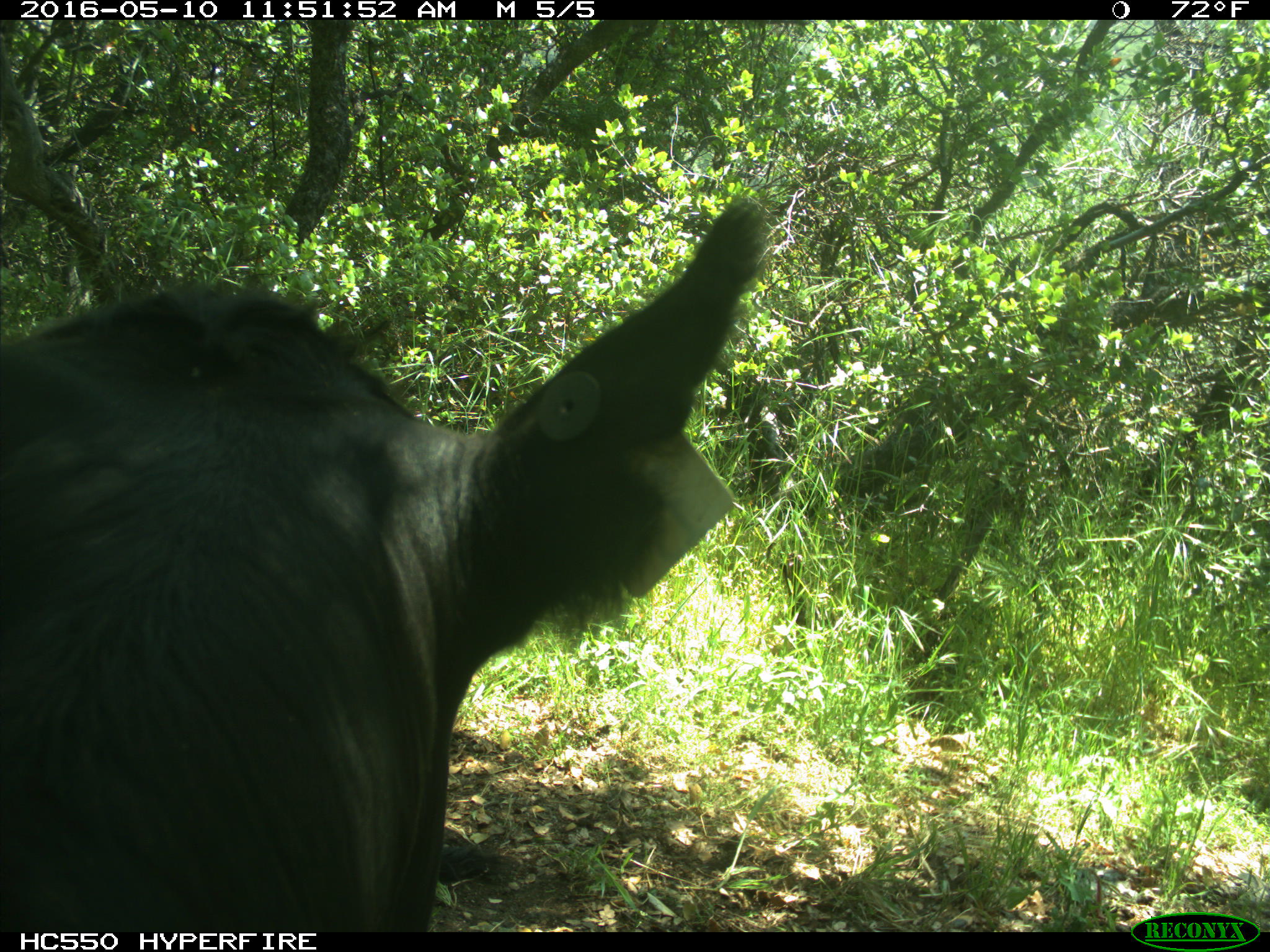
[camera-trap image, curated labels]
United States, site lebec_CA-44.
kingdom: Animalia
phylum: Chordata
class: Mammalia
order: Artiodactyla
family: Bovidae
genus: Bos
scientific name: Bos taurus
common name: domestic cow